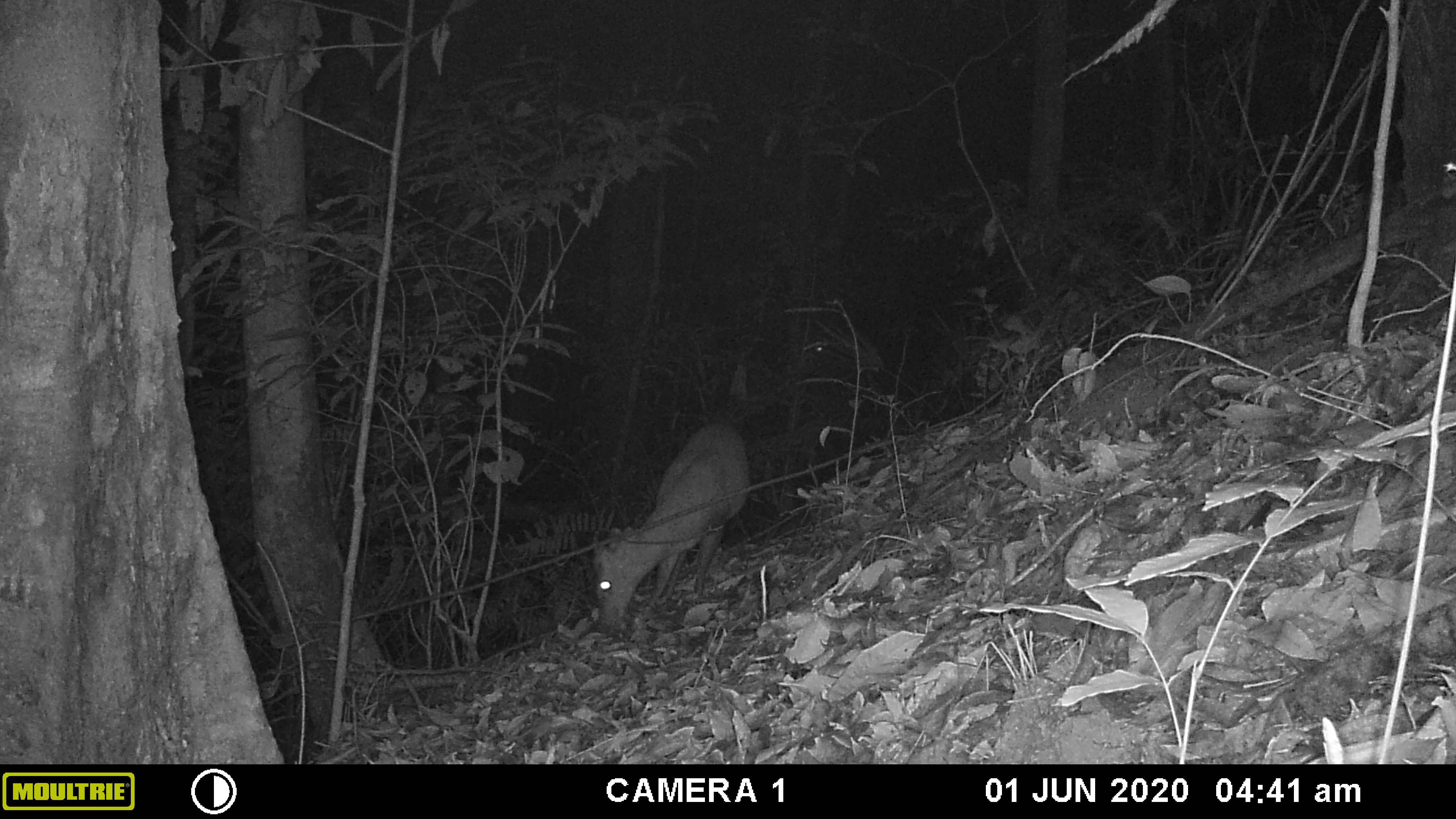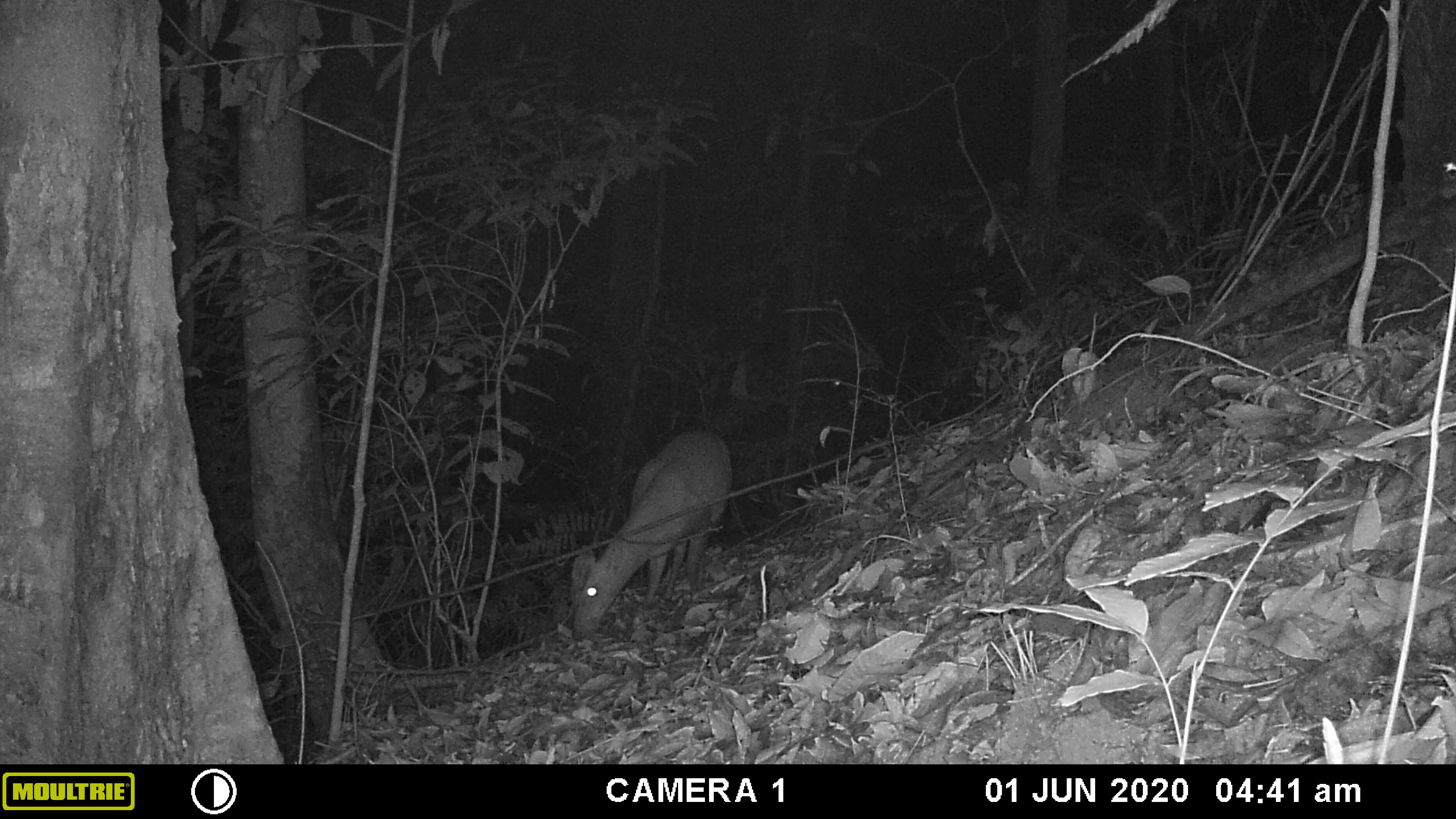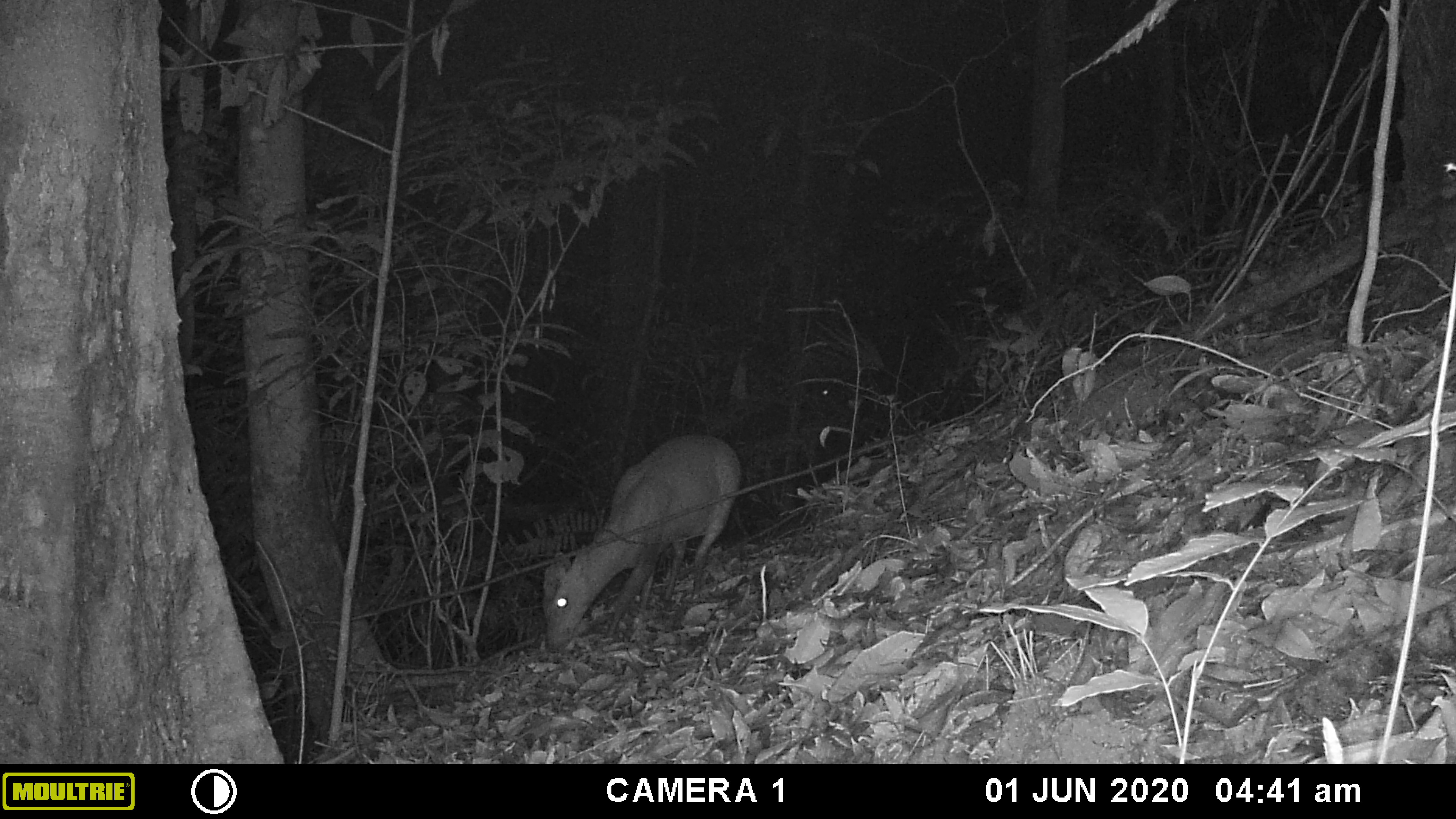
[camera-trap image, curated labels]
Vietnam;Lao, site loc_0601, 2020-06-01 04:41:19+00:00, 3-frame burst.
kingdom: Animalia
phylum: Chordata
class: Mammalia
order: Artiodactyla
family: Cervidae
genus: Muntiacus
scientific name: Muntiacus rooseveltorum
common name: roosevelt's muntjac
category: roosevelts muntjac group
Roosevelts muntjac group (roosevelt's muntjac) (Muntiacus rooseveltorum). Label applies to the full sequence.